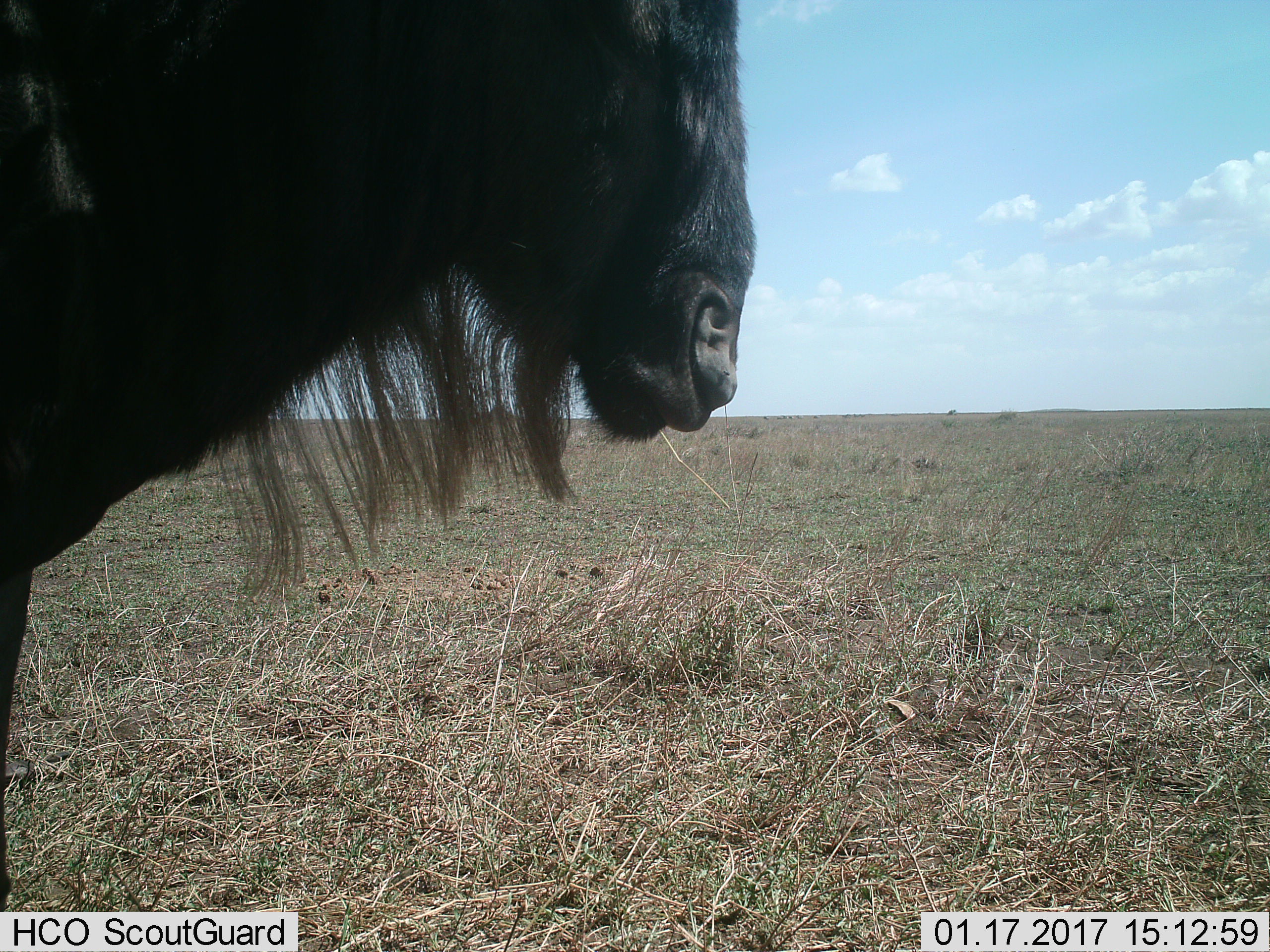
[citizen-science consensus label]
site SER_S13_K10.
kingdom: Animalia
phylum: Chordata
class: Mammalia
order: Artiodactyla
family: Bovidae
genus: Connochaetes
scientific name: Connochaetes taurinus taurinus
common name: blue wildebeest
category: wildebeestblue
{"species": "wildebeestblue (blue wildebeest) (Connochaetes taurinus taurinus)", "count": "1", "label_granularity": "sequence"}